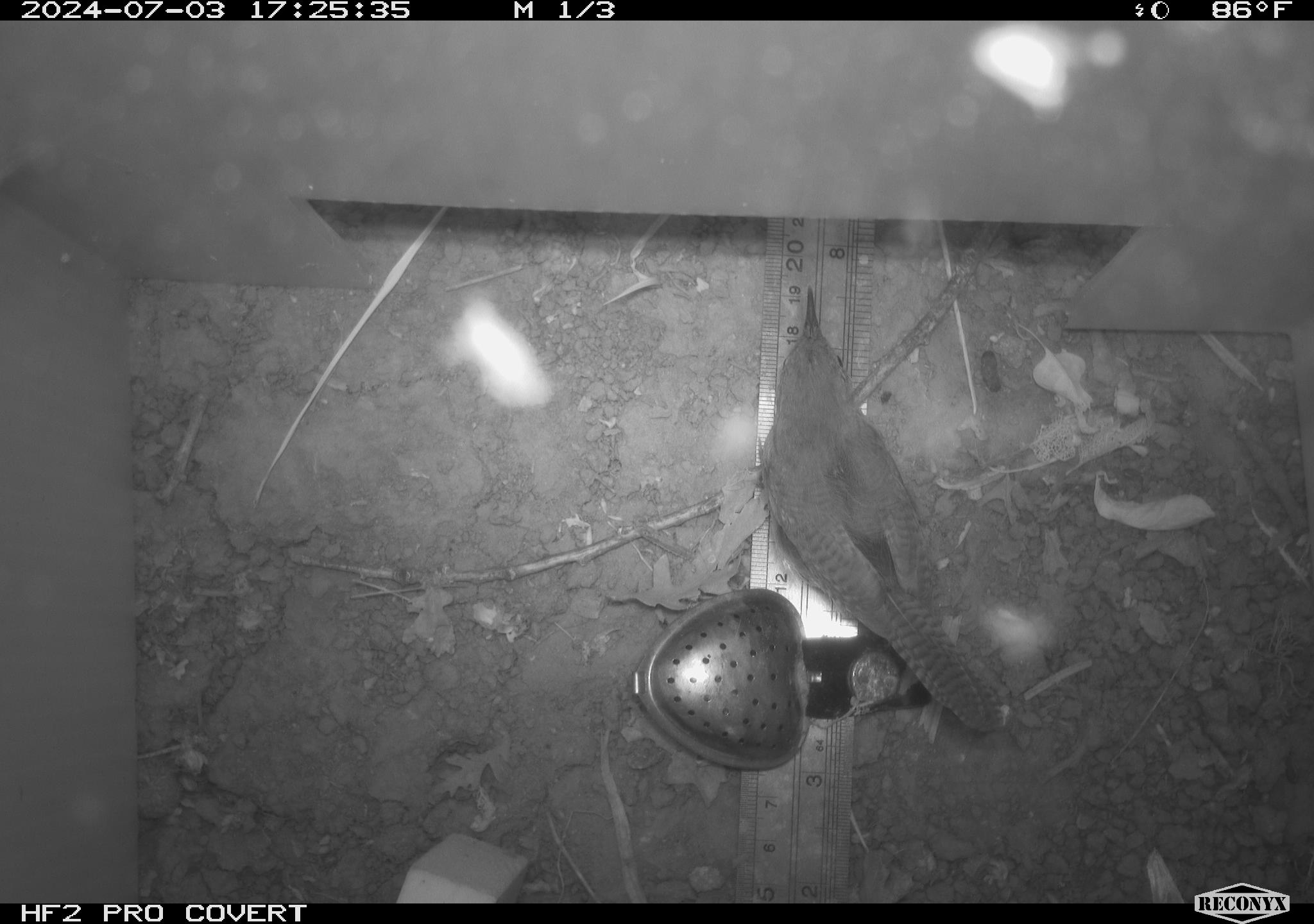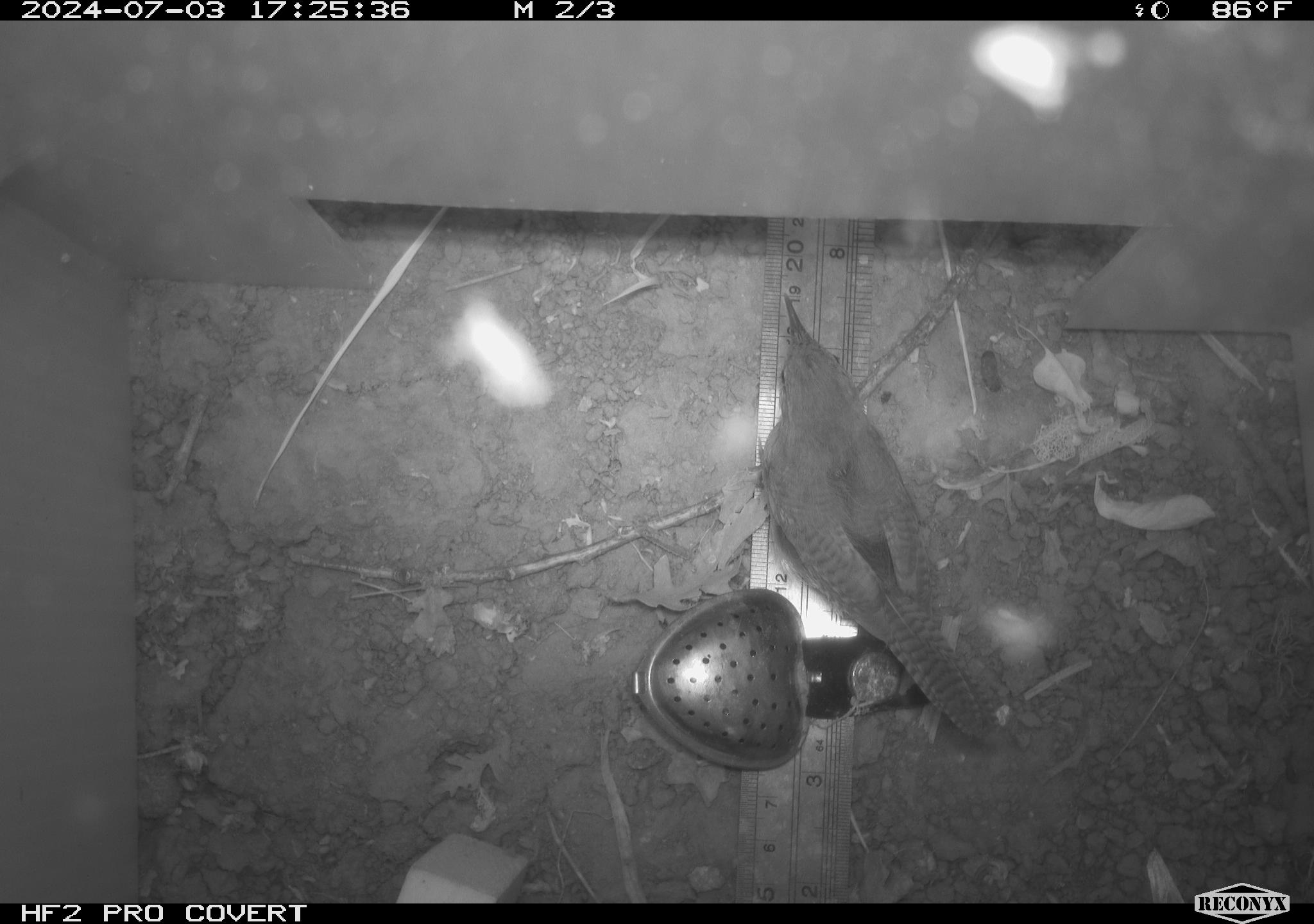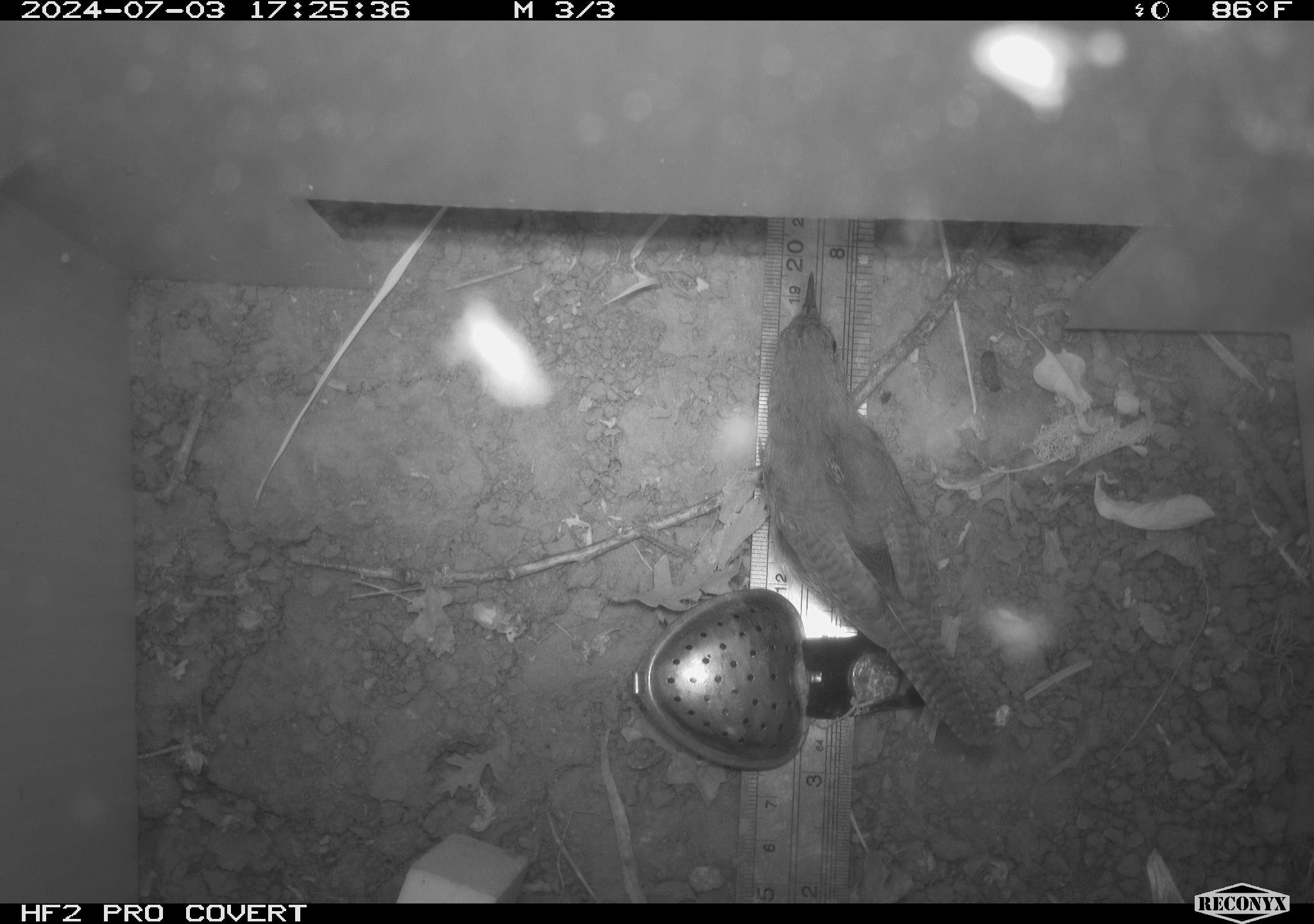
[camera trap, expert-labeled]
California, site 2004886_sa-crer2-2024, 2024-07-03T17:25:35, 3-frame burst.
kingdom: Animalia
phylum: Chordata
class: Aves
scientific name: Aves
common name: bird